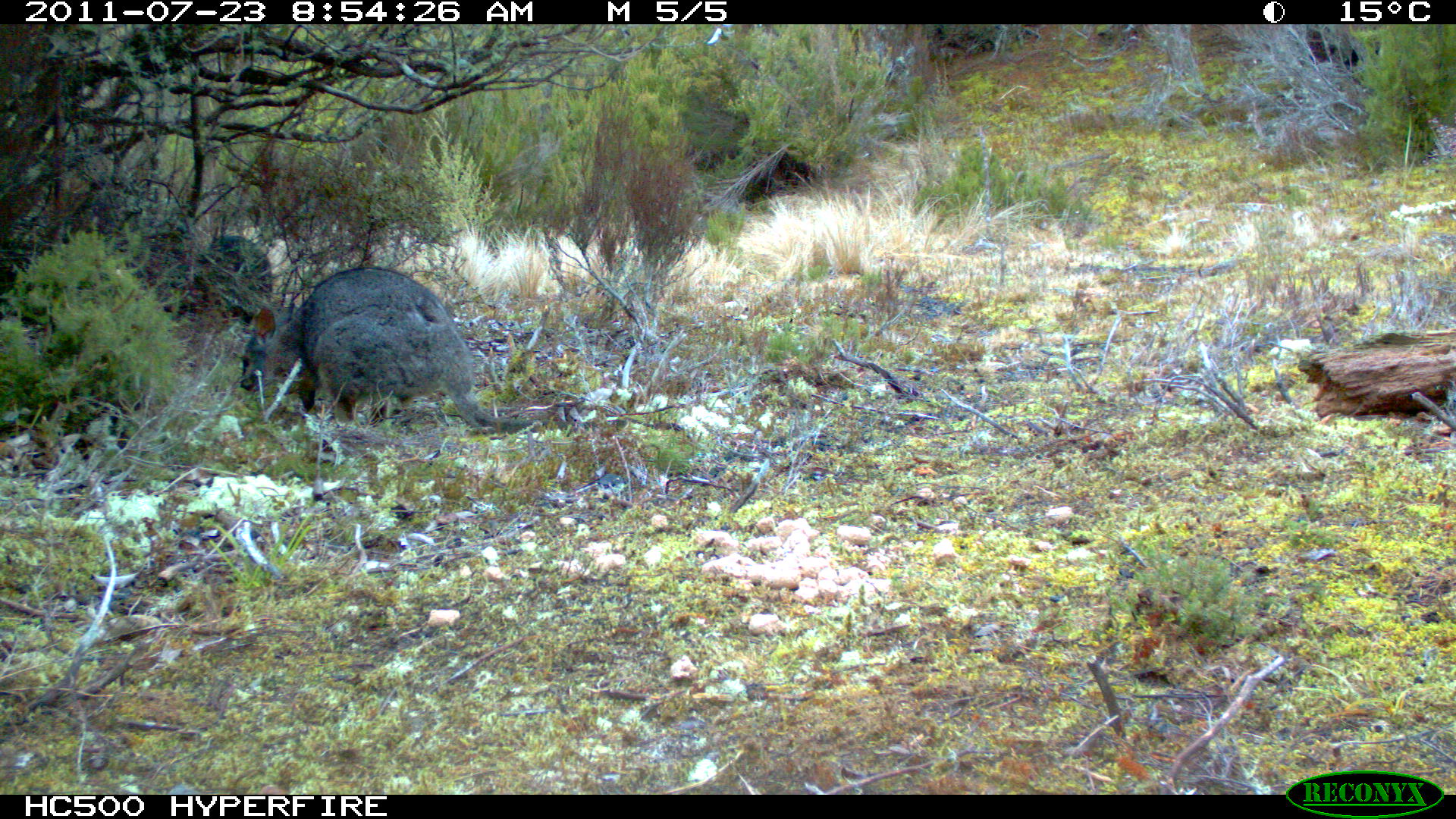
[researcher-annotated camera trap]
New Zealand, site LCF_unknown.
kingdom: Animalia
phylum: Chordata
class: Mammalia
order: Diprotodontia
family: Macropodidae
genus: Notamacropus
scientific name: Notamacropus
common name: wallaby